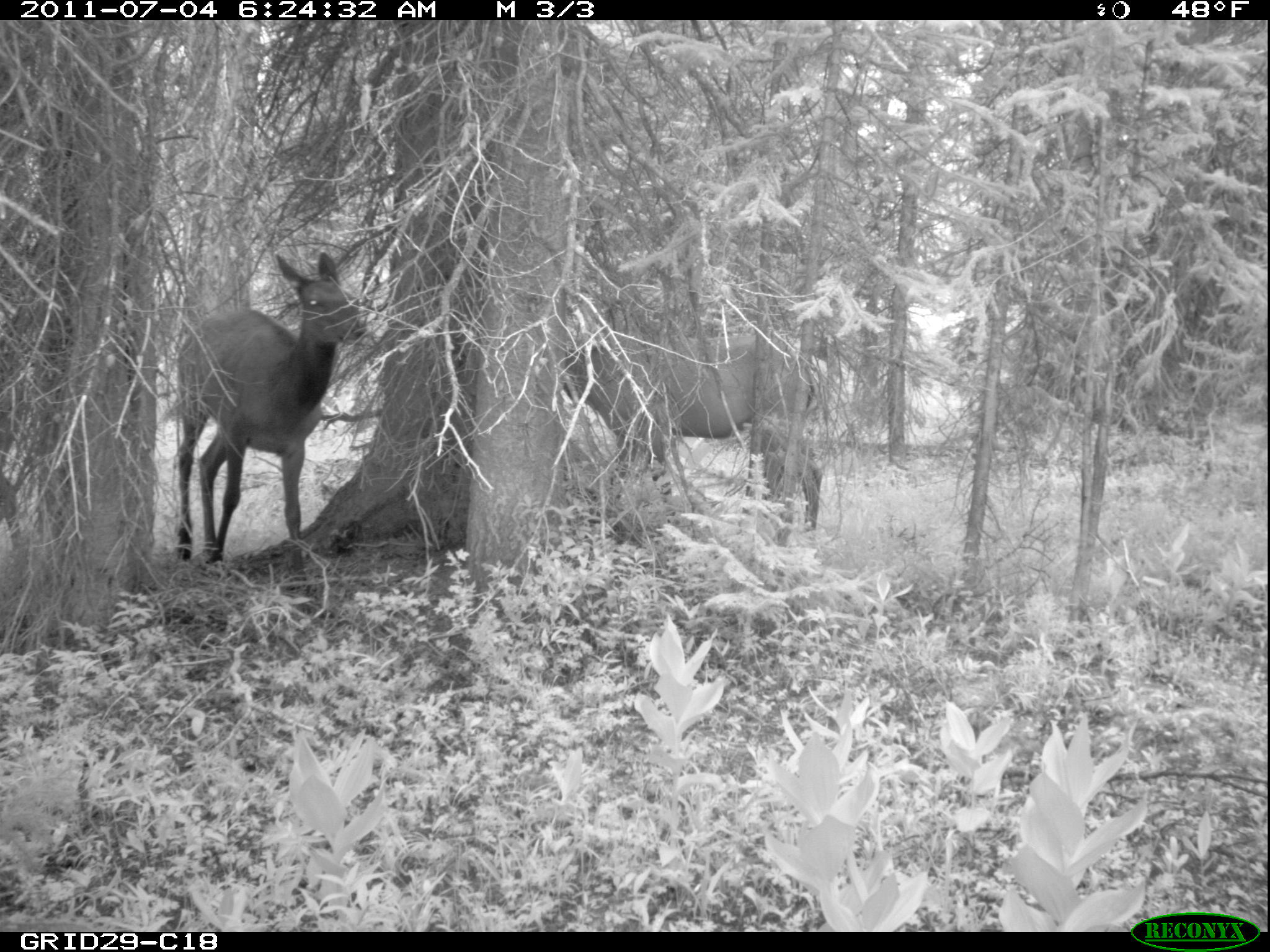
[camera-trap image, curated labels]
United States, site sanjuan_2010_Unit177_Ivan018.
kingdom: Animalia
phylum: Chordata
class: Mammalia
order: Artiodactyla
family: Cervidae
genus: Cervus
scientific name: Cervus elaphus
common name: red deer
Cervus elaphus (red deer).